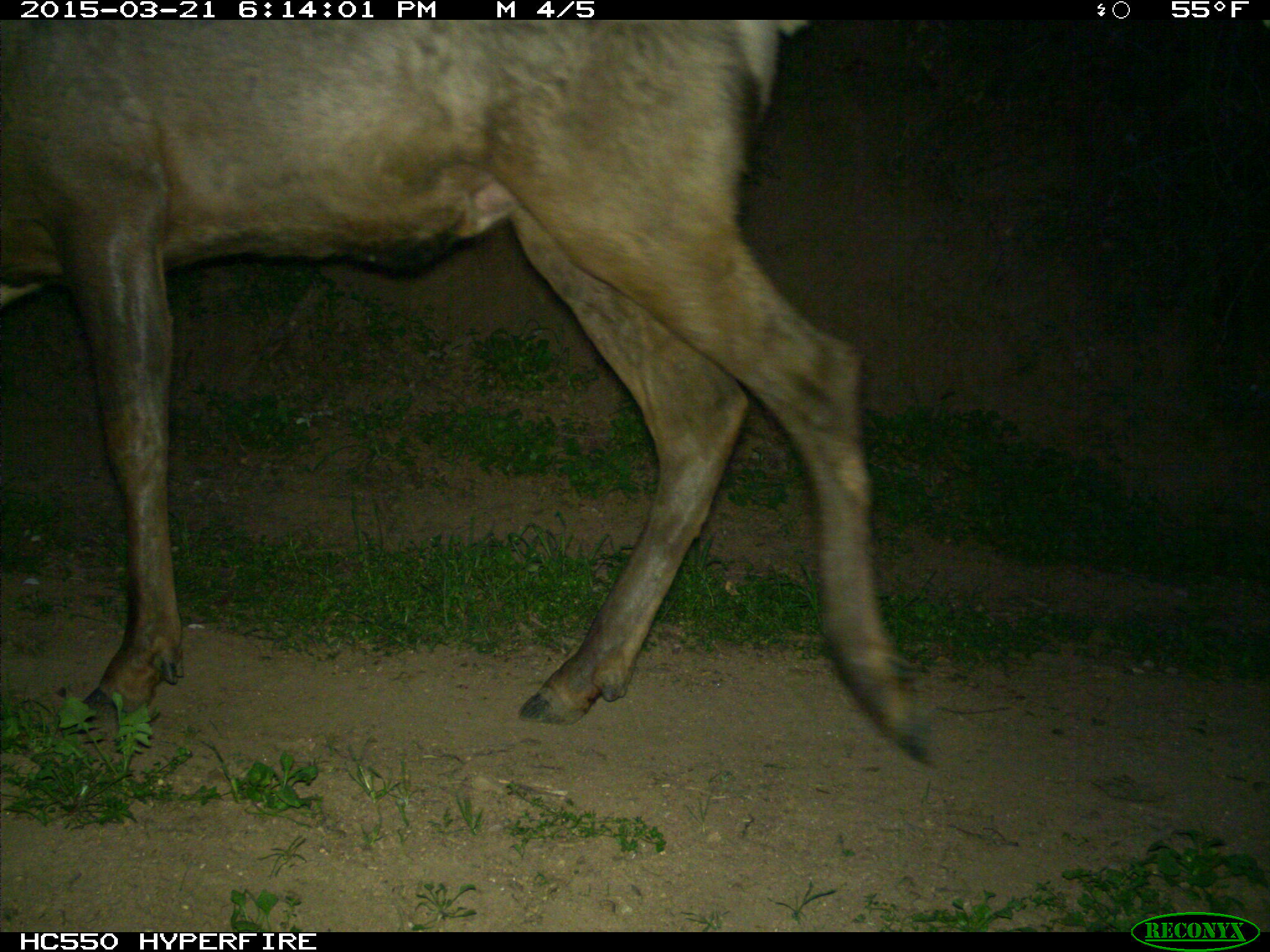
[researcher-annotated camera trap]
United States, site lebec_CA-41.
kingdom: Animalia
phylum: Chordata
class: Mammalia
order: Artiodactyla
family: Cervidae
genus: Cervus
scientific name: Cervus canadensis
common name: elk